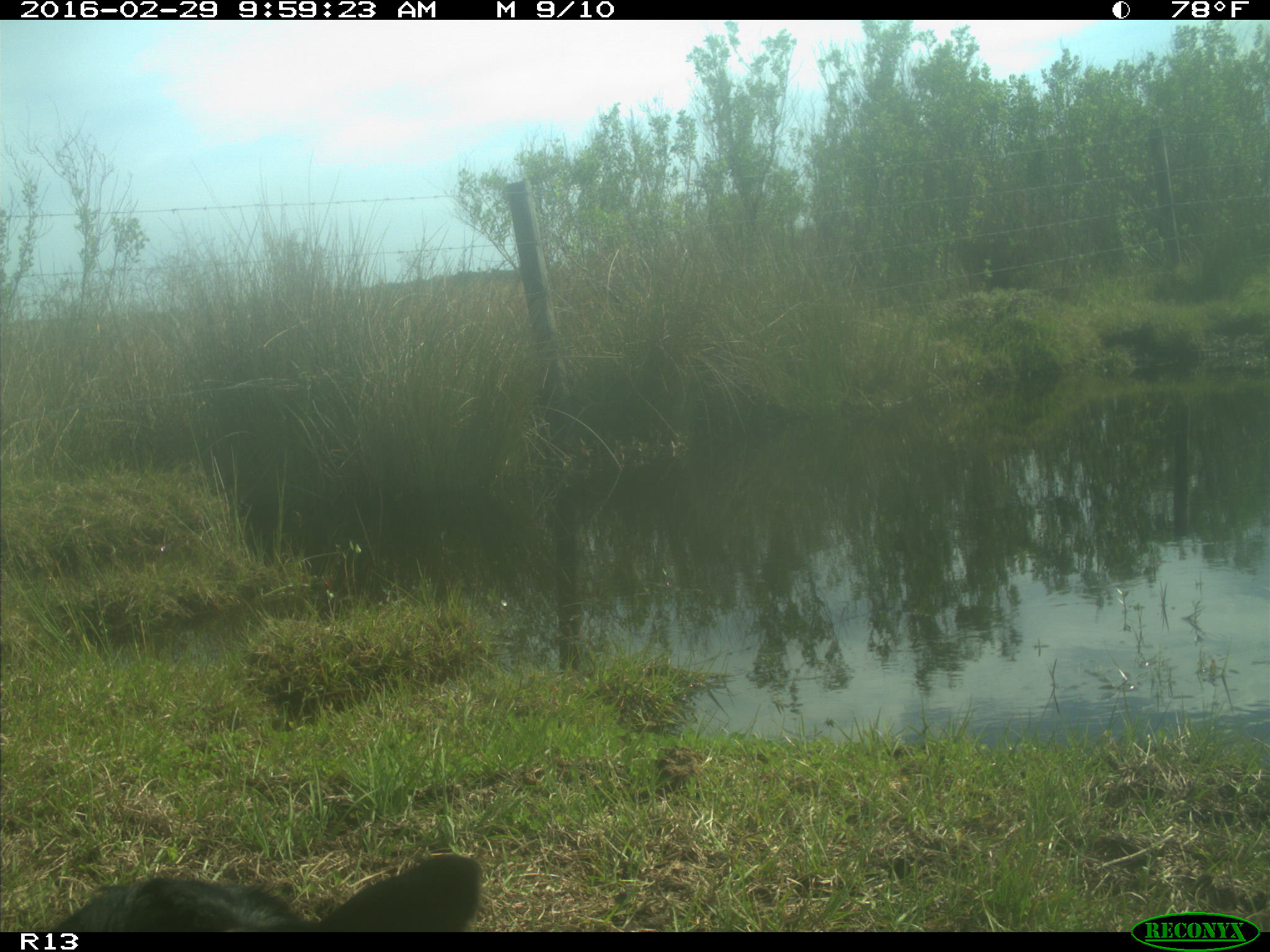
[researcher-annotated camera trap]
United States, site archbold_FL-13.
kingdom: Animalia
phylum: Chordata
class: Mammalia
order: Artiodactyla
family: Bovidae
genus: Bos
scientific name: Bos taurus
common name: domestic cow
Bos taurus (domestic cow).